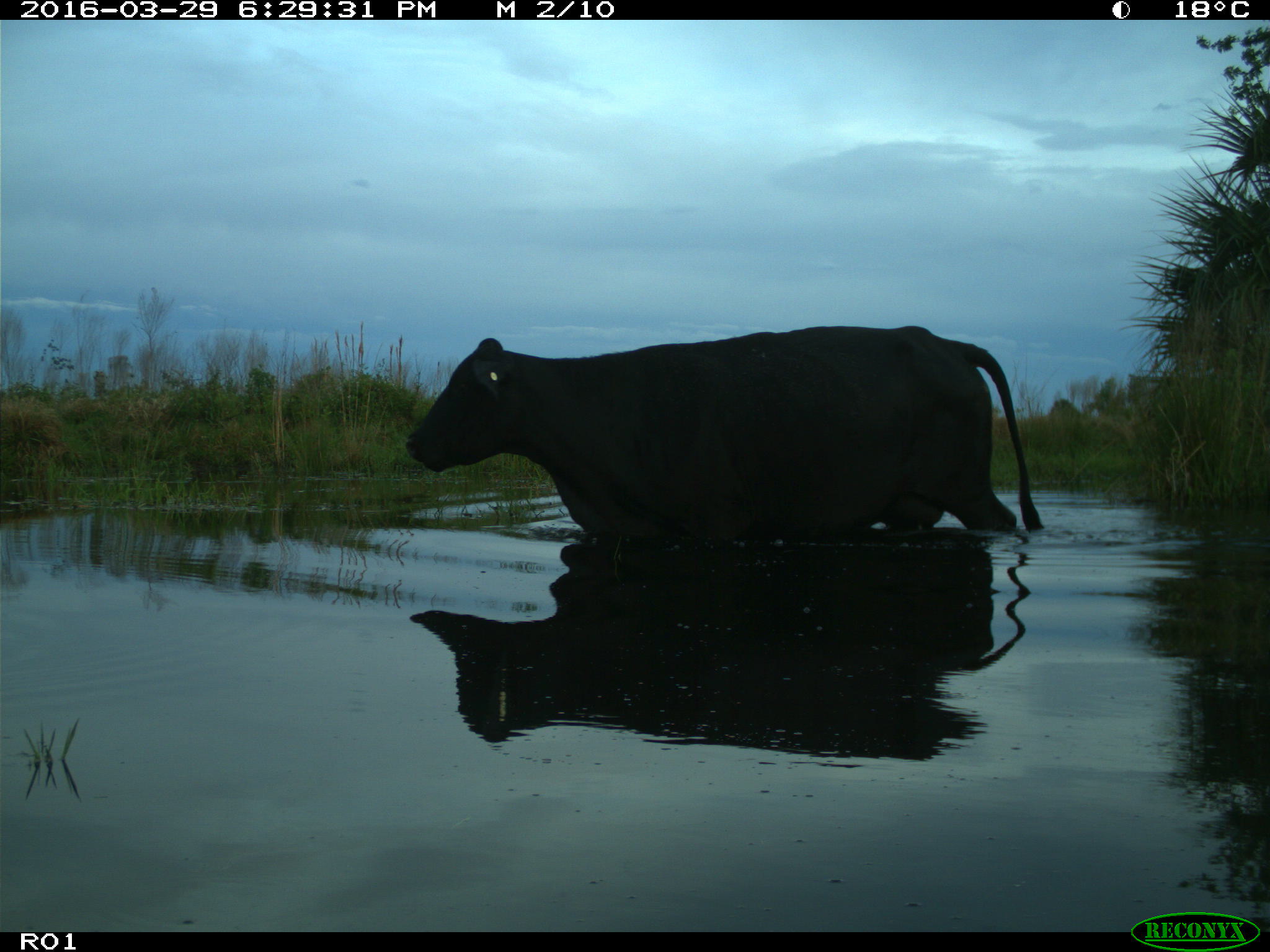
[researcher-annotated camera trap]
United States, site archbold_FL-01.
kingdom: Animalia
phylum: Chordata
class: Mammalia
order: Artiodactyla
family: Bovidae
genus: Bos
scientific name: Bos taurus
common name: domestic cow